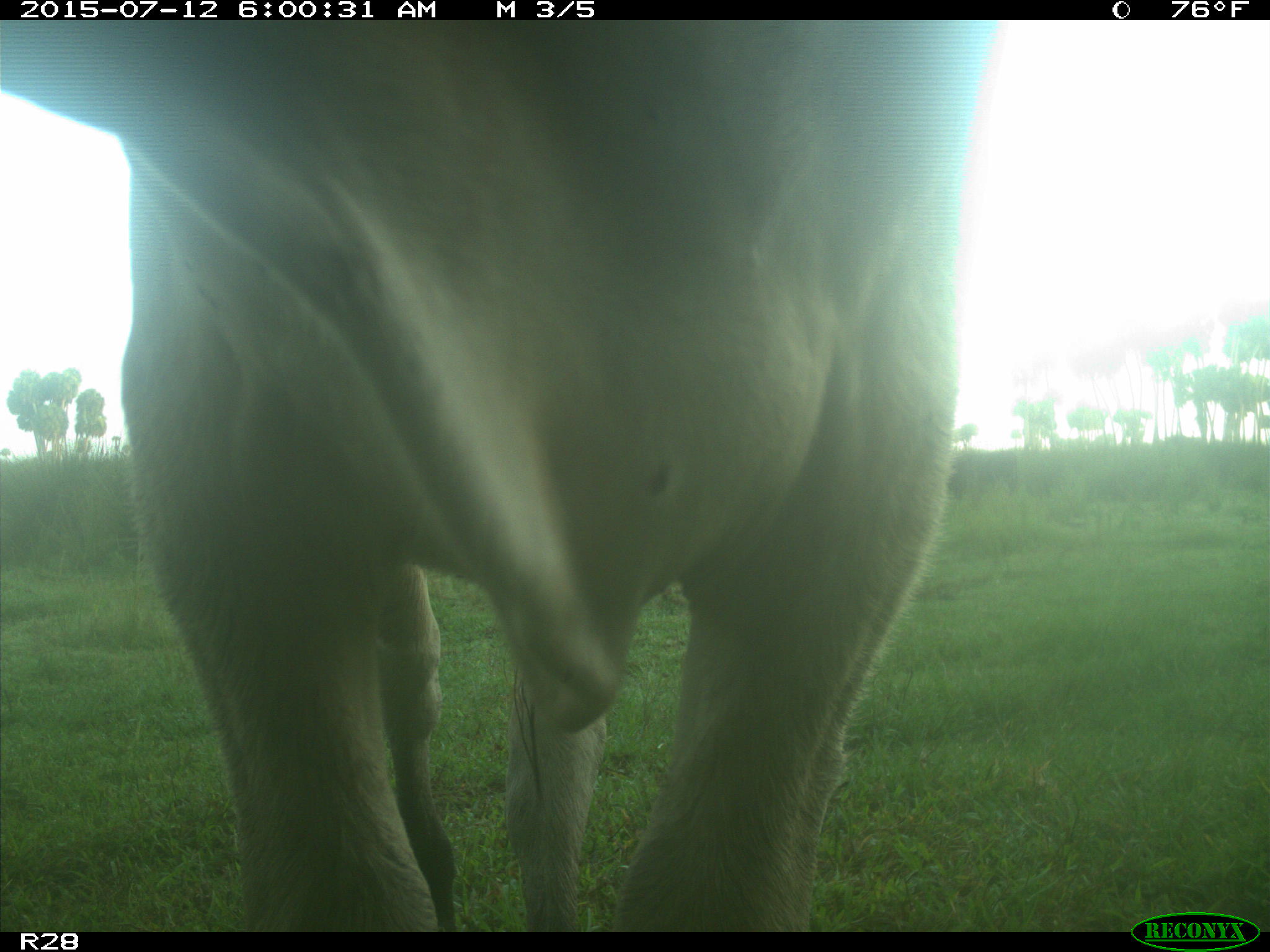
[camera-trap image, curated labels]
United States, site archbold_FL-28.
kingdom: Animalia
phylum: Chordata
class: Mammalia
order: Artiodactyla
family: Bovidae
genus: Bos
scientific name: Bos taurus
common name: domestic cow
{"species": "Bos taurus (domestic cow)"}